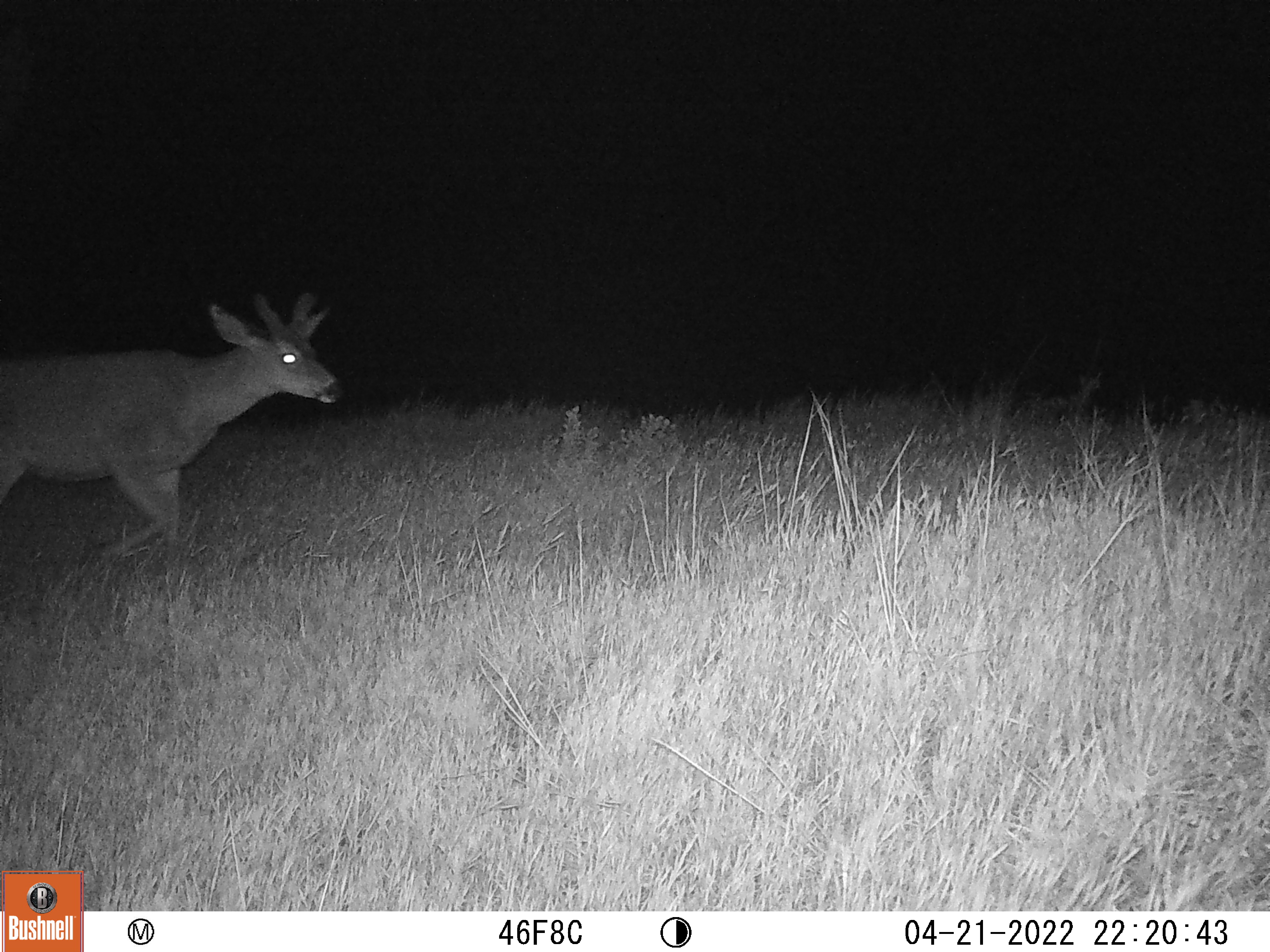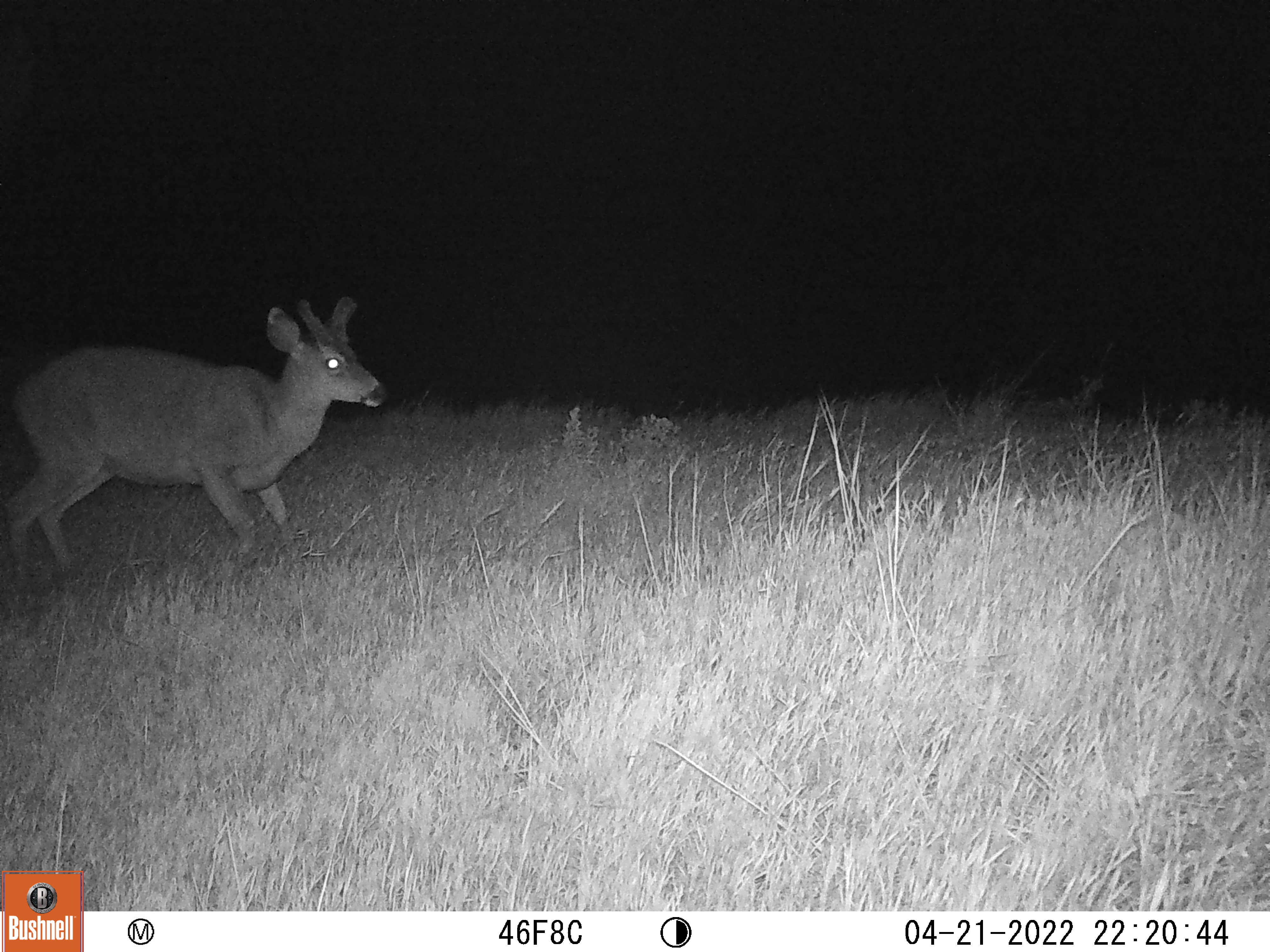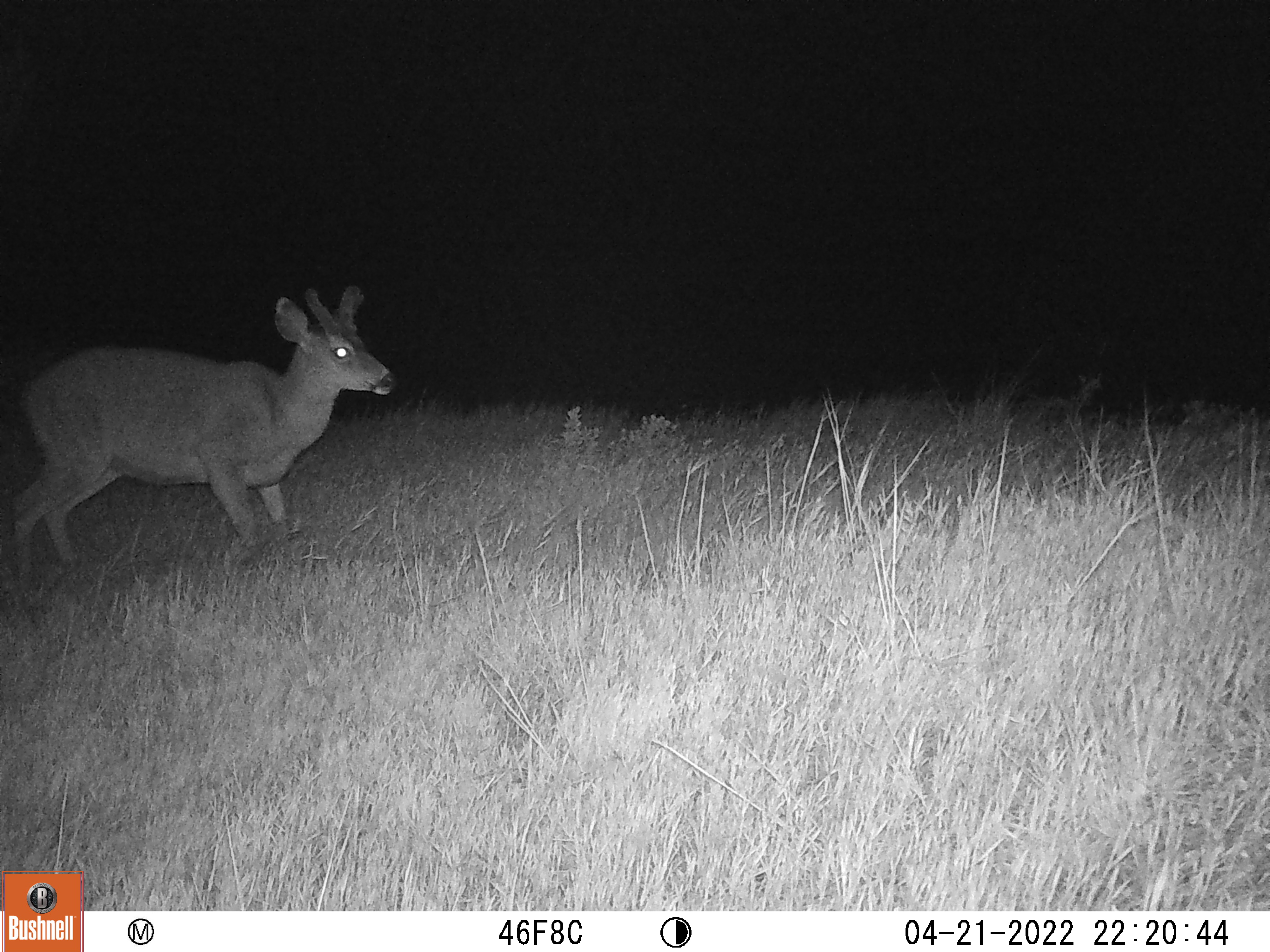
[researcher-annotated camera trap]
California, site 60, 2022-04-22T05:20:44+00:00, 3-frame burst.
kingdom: Animalia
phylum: Chordata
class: Mammalia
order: Artiodactyla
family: Cervidae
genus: Odocoileus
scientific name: Odocoileus hemionus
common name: mule deer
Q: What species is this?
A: Mule deer (Odocoileus hemionus).